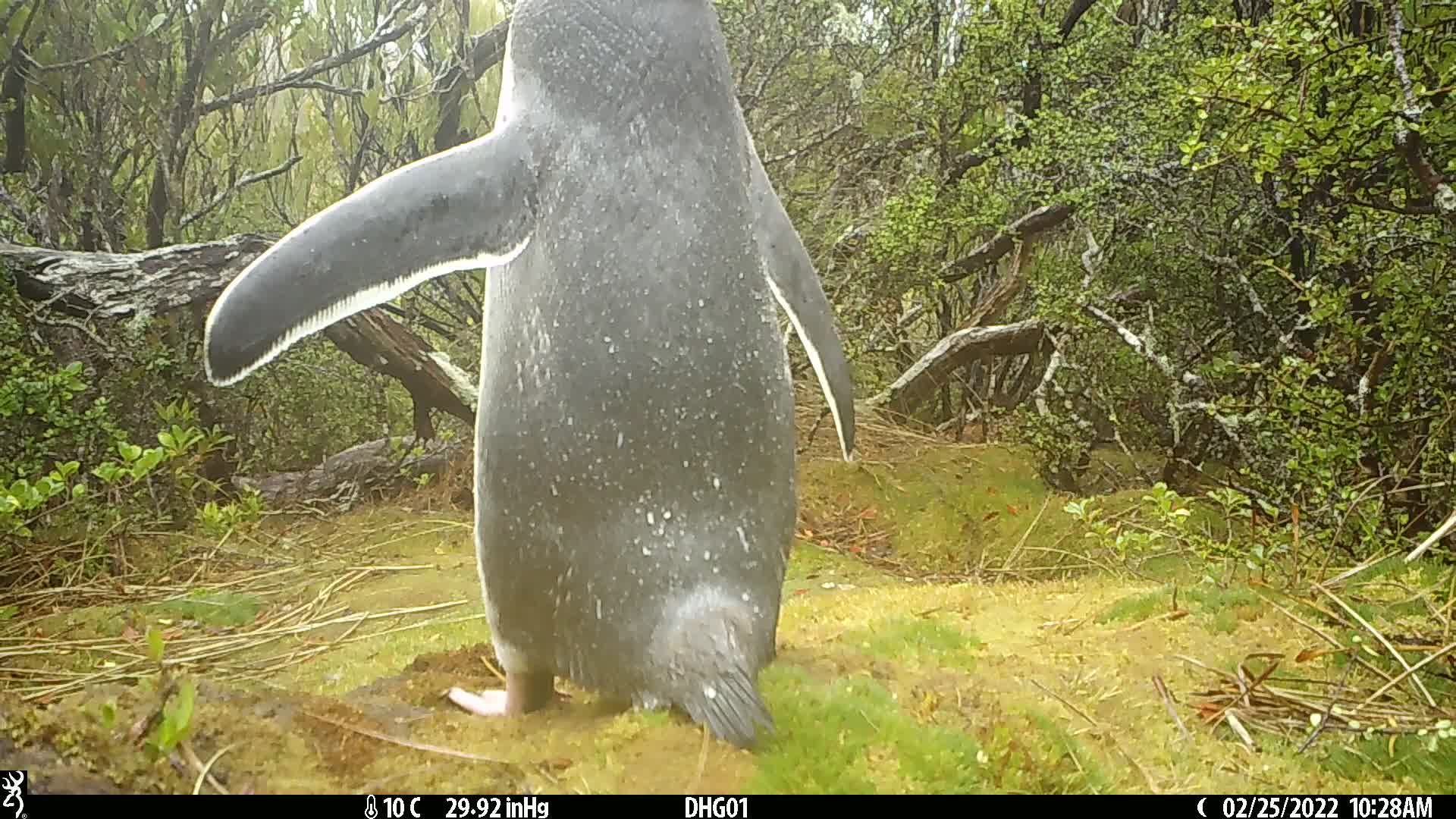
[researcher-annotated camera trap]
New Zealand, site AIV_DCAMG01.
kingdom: Animalia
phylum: Chordata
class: Aves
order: Sphenisciformes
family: Spheniscidae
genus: Megadyptes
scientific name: Megadyptes antipodes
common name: yellow-eyed penguin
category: yellow eyed penguin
Yellow eyed penguin (yellow-eyed penguin) (Megadyptes antipodes).